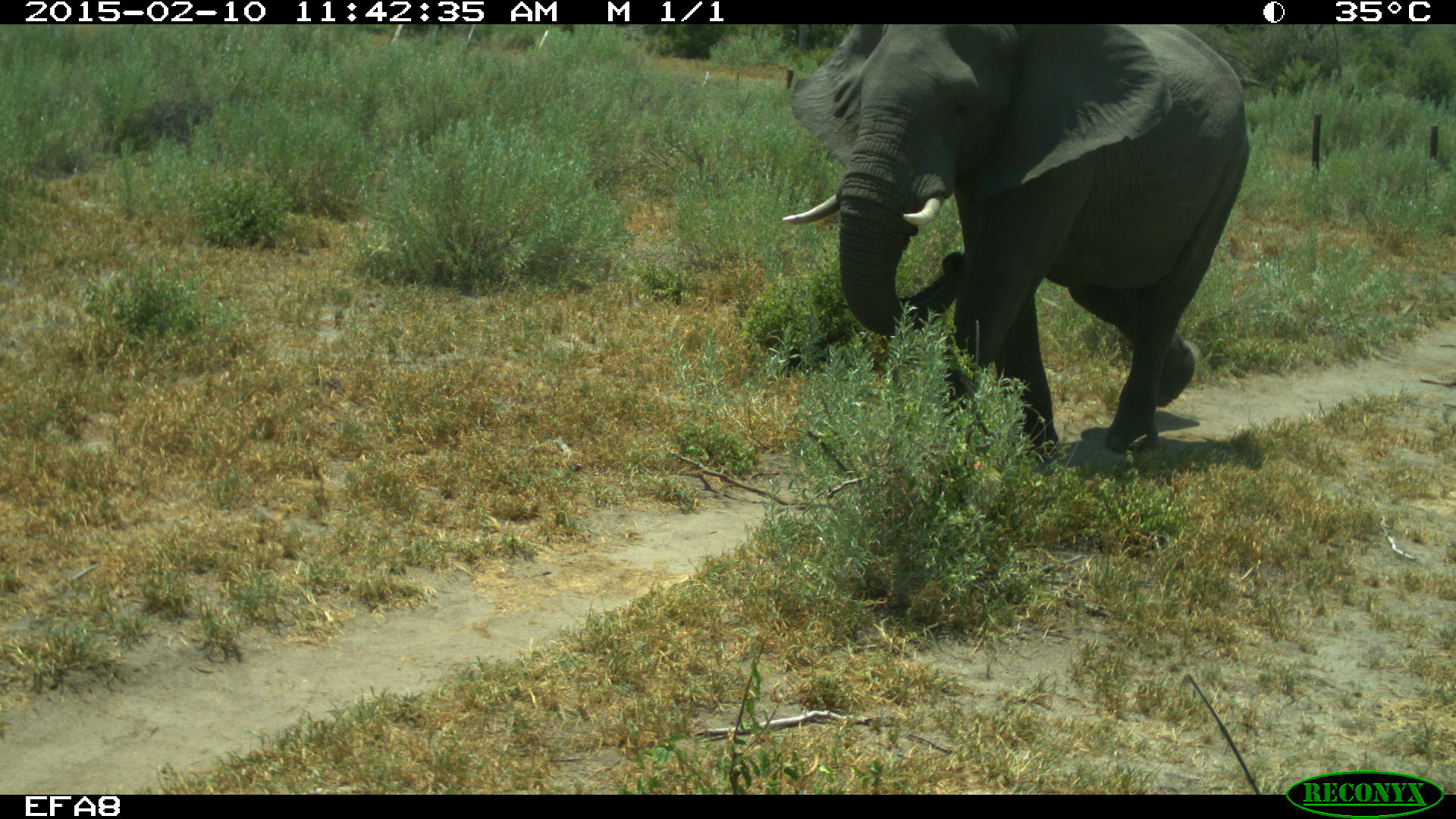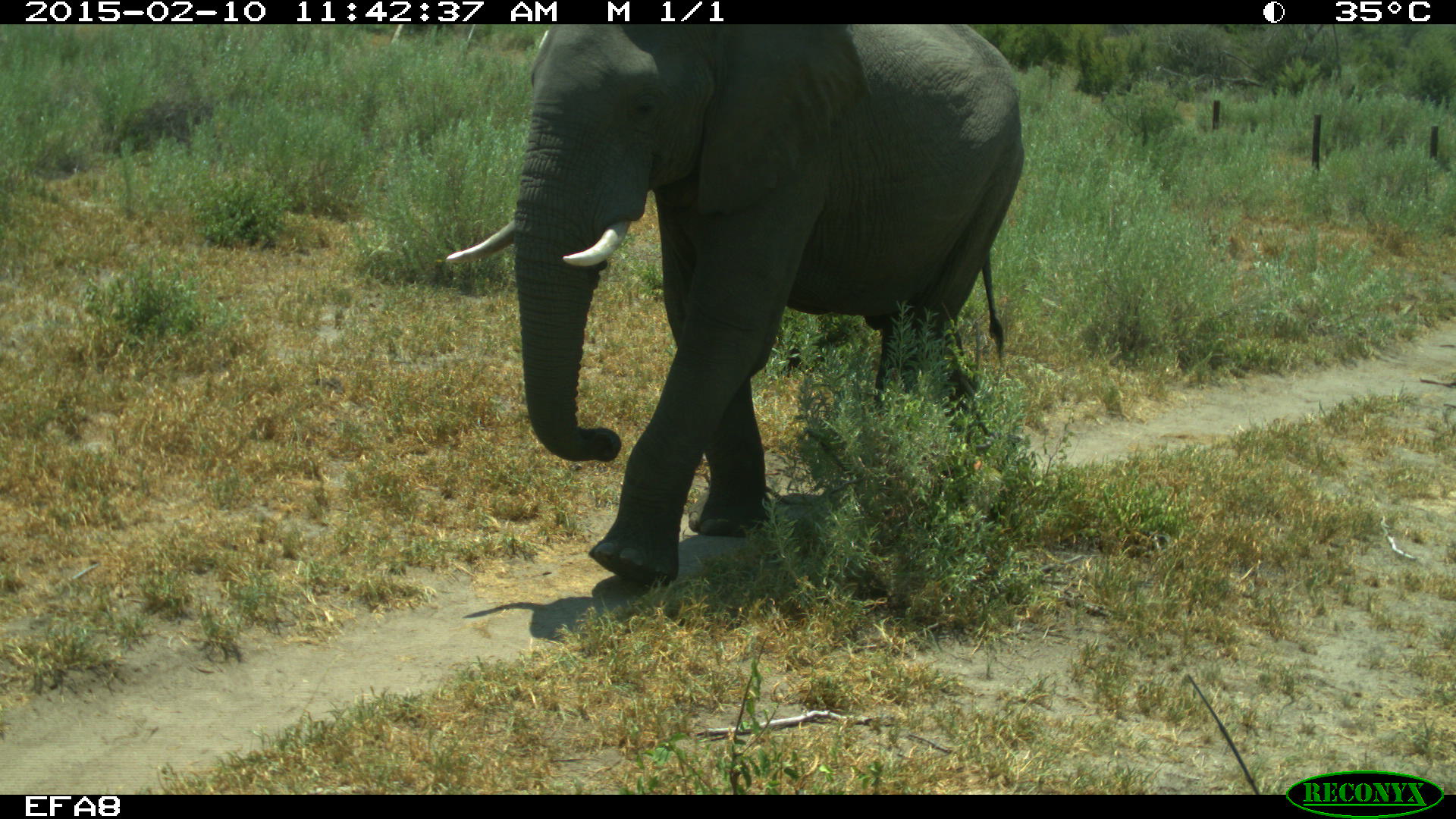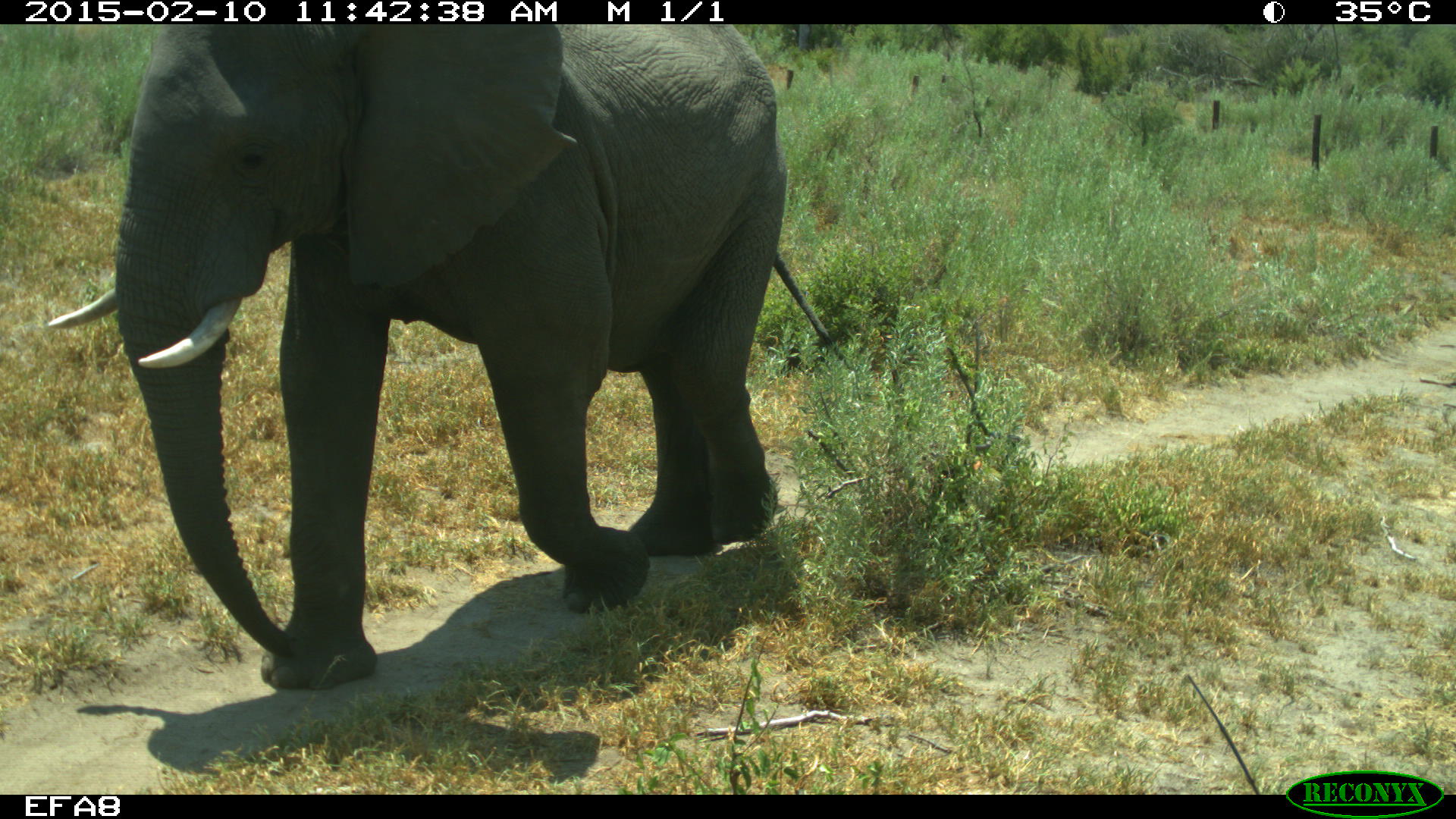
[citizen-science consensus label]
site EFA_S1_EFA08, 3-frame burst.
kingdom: Animalia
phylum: Chordata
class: Mammalia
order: Proboscidea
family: Elephantidae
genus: Loxodonta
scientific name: Loxodonta africana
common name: african bush elephant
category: elephant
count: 1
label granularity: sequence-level